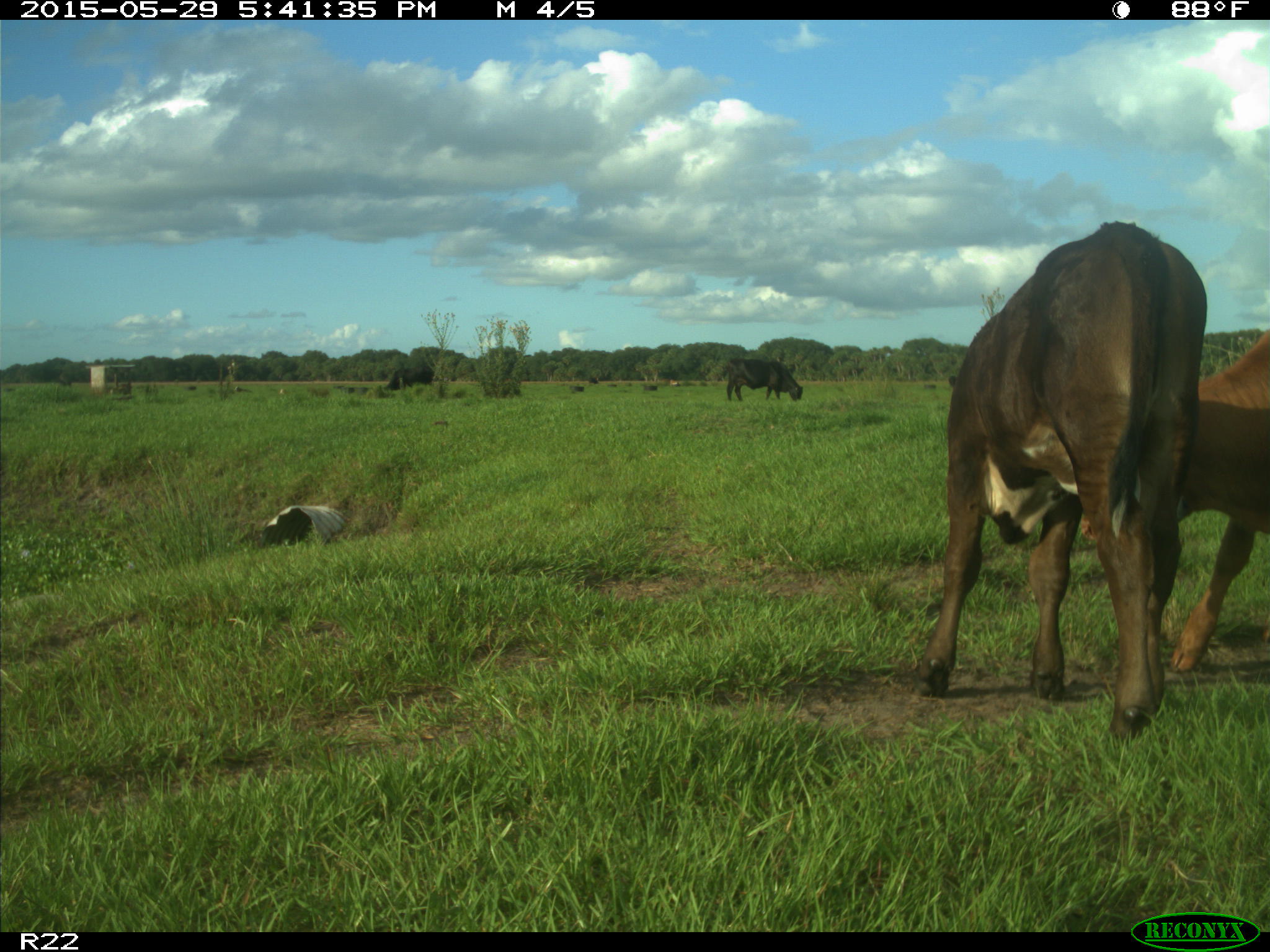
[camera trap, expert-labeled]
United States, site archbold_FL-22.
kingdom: Animalia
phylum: Chordata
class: Mammalia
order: Artiodactyla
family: Bovidae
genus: Bos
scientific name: Bos taurus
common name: domestic cow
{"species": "Bos taurus (domestic cow)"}